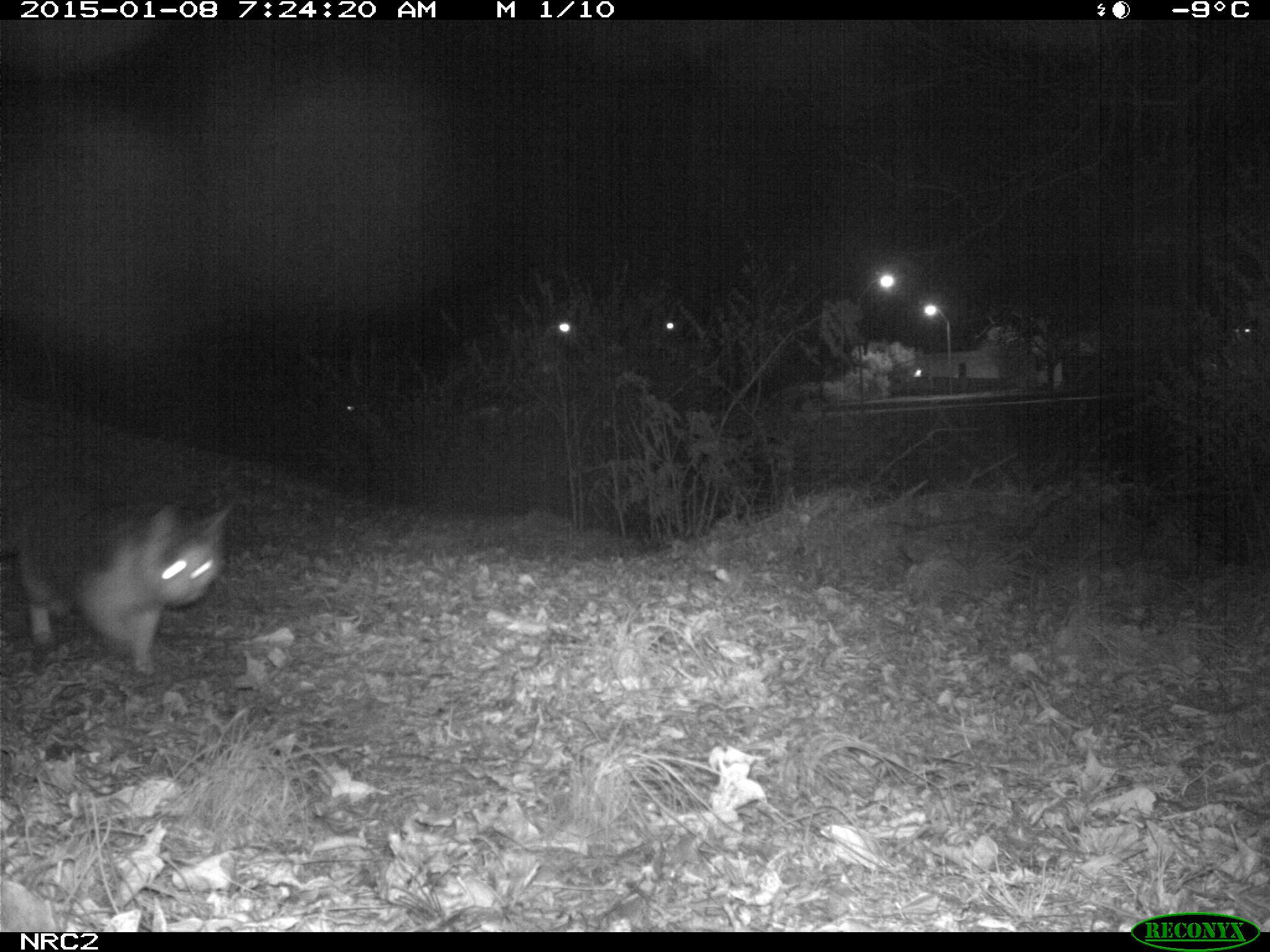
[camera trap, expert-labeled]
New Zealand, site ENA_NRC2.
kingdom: Animalia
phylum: Chordata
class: Mammalia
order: Carnivora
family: Felidae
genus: Felis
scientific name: Felis catus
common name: domestic cat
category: cat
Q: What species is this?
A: Cat (domestic cat) (Felis catus).